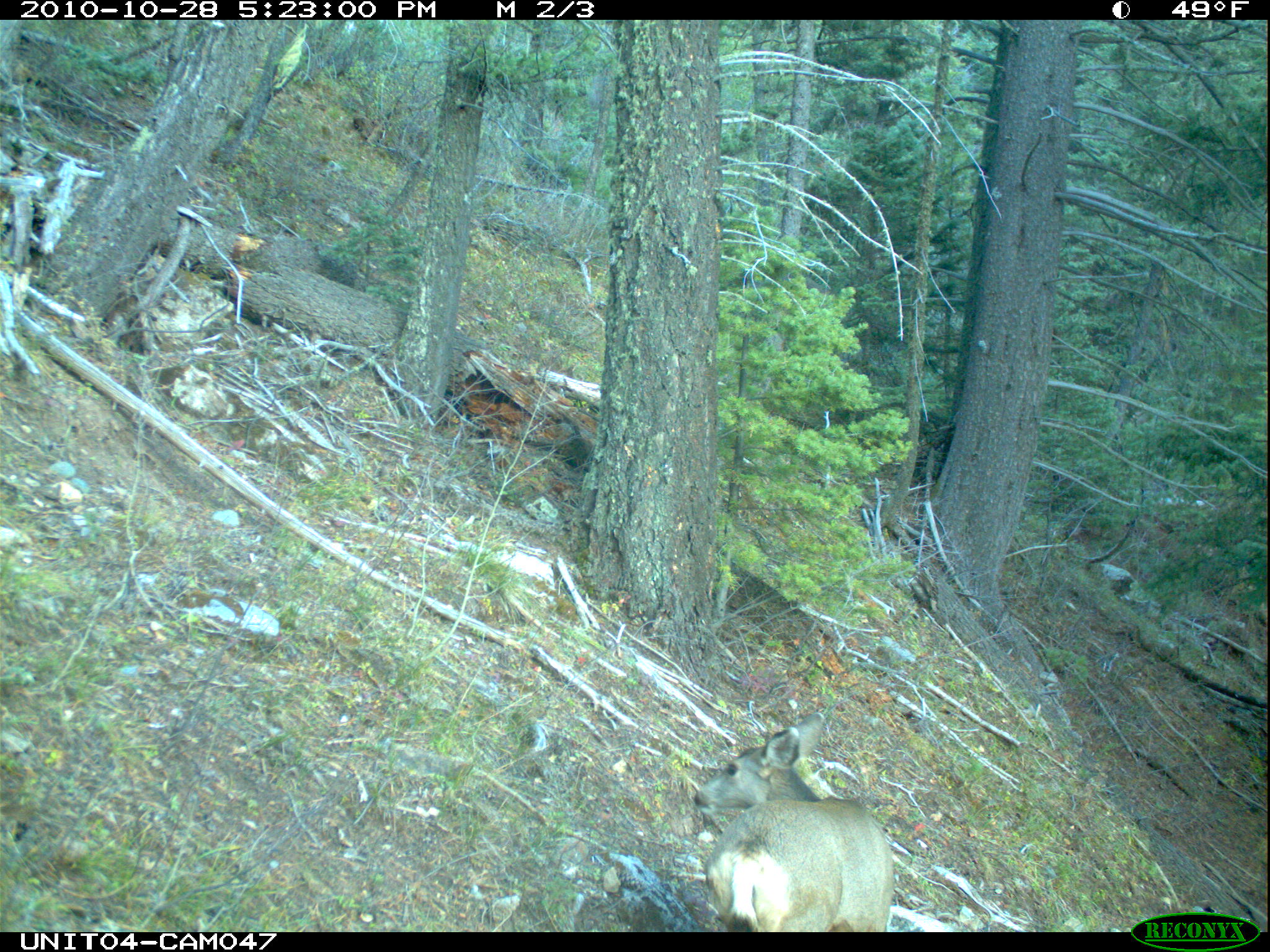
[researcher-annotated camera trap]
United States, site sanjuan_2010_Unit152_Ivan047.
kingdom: Animalia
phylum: Chordata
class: Mammalia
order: Artiodactyla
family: Cervidae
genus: Odocoileus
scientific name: Odocoileus hemionus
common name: mule deer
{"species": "Odocoileus hemionus (mule deer)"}